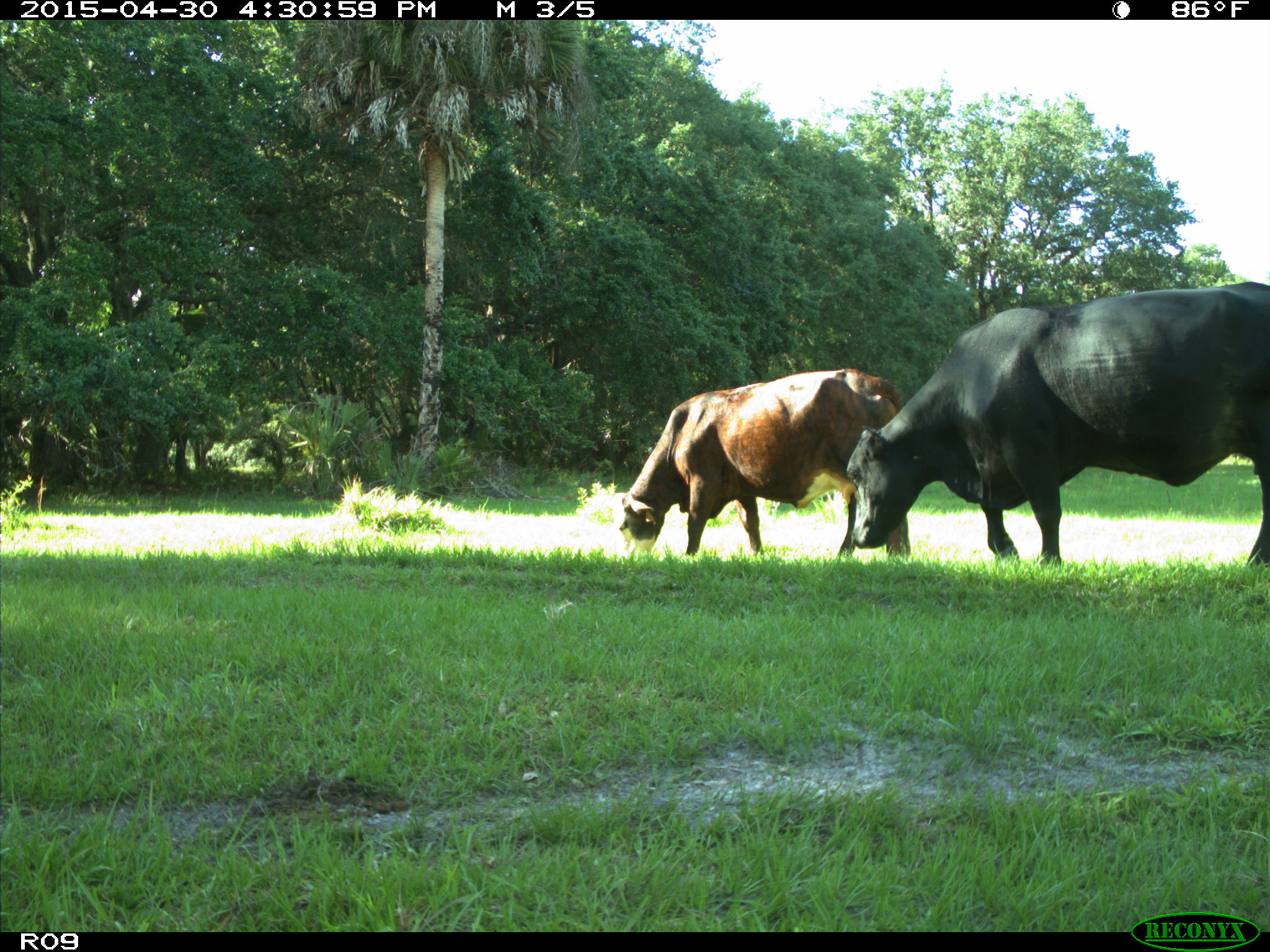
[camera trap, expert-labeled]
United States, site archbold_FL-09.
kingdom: Animalia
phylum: Chordata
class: Mammalia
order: Artiodactyla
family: Bovidae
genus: Bos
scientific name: Bos taurus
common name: domestic cow